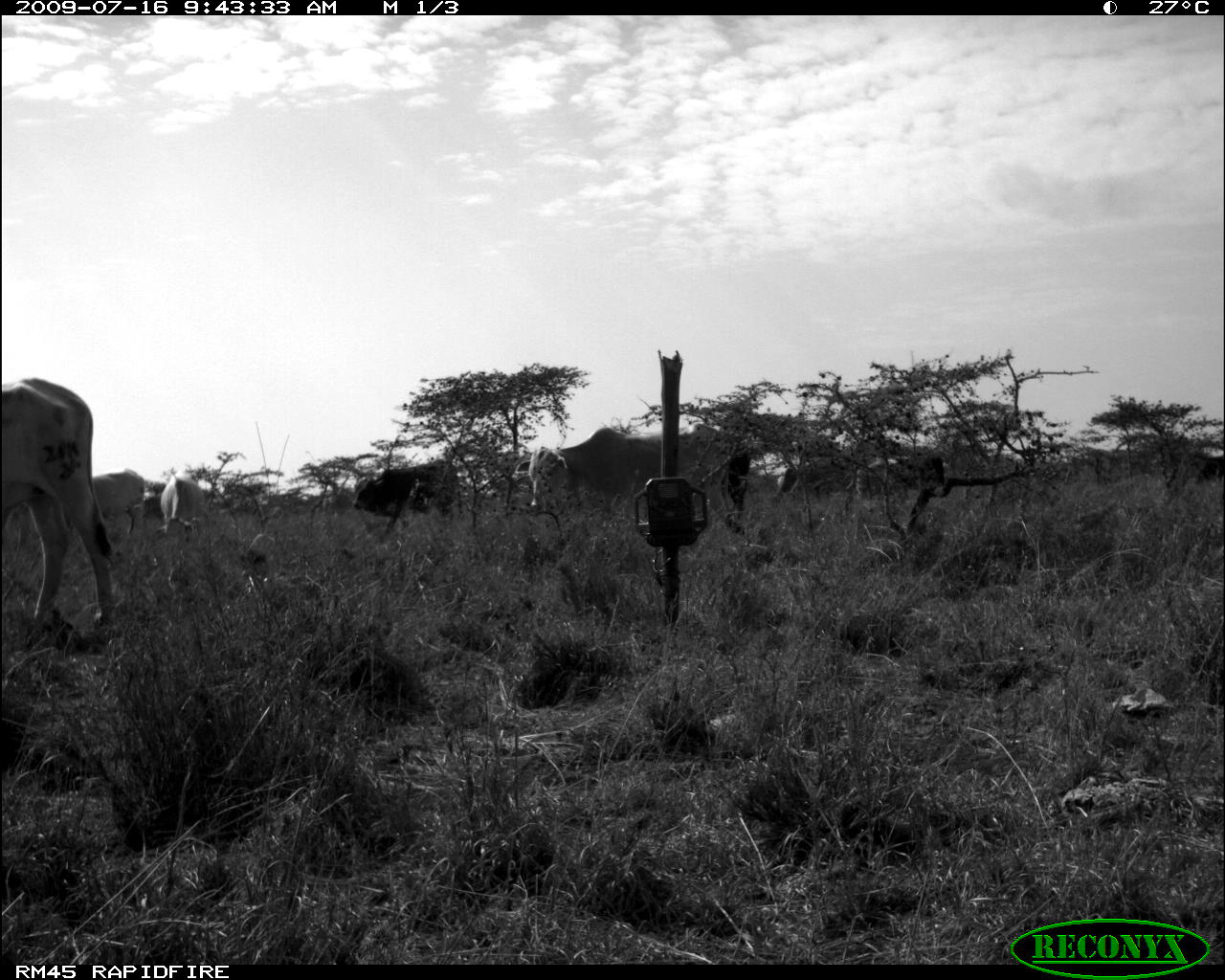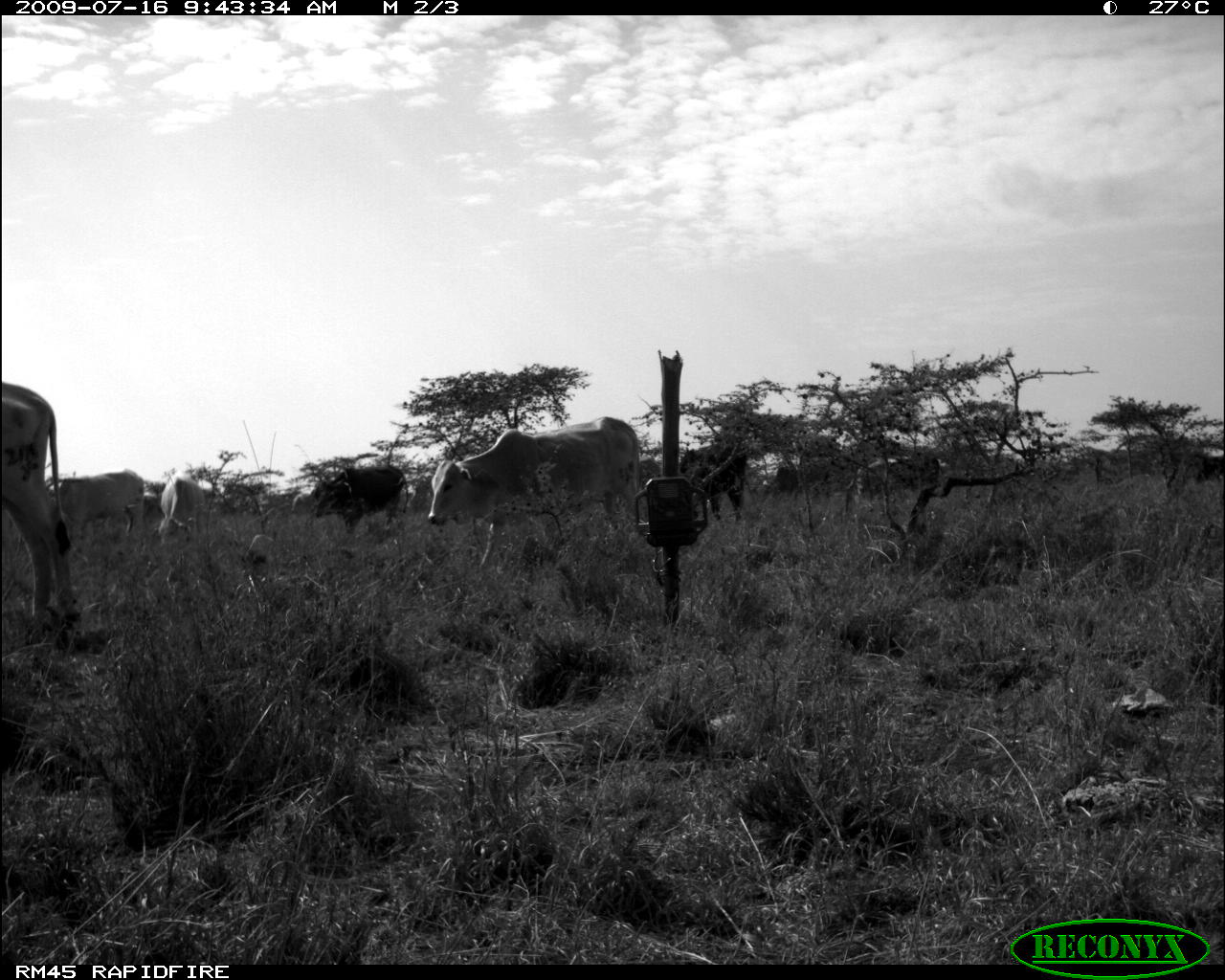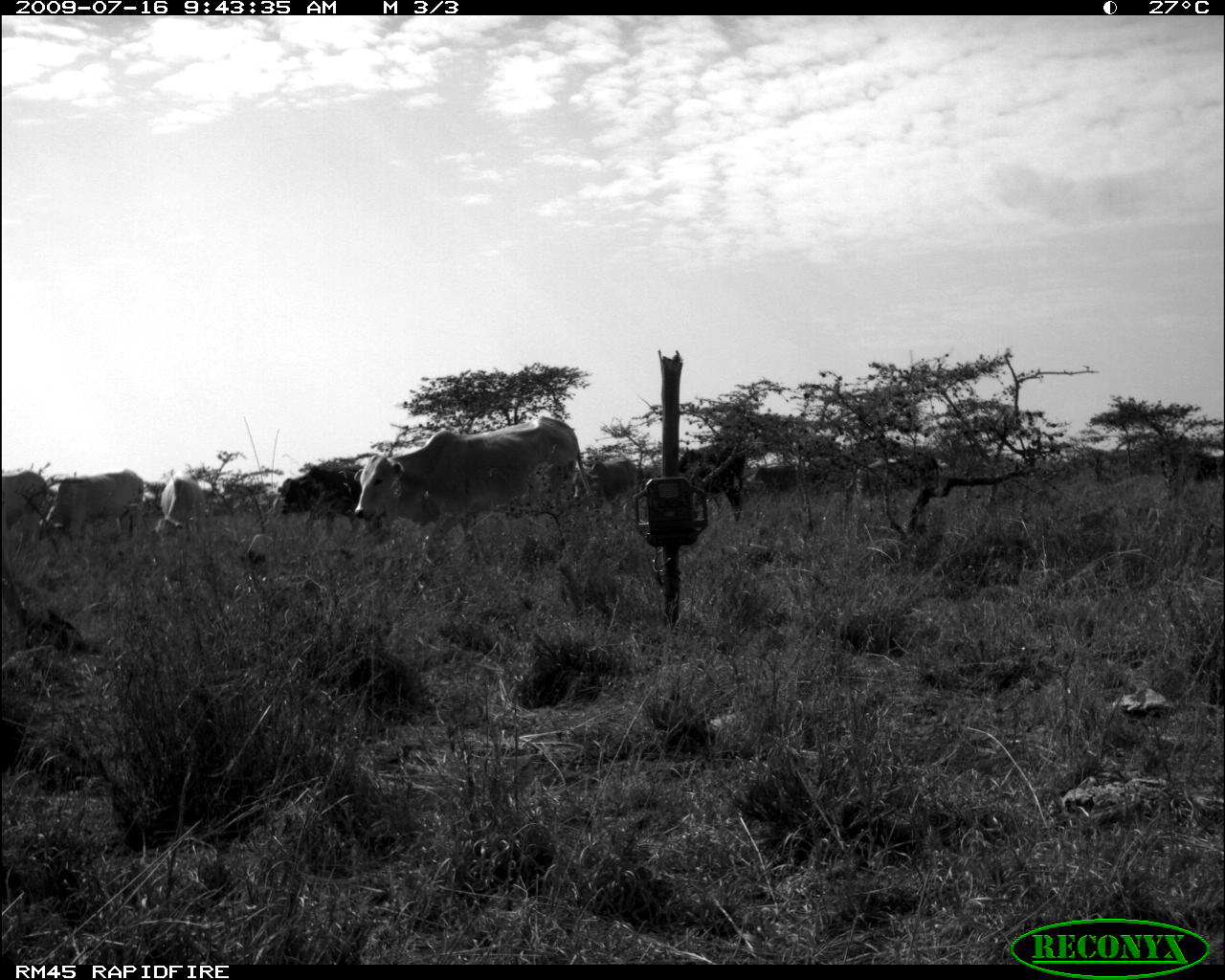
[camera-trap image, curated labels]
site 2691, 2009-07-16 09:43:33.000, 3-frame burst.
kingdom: Animalia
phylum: Chordata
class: Mammalia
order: Artiodactyla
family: Bovidae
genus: Bos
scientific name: Bos taurus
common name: domestic cattle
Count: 6.